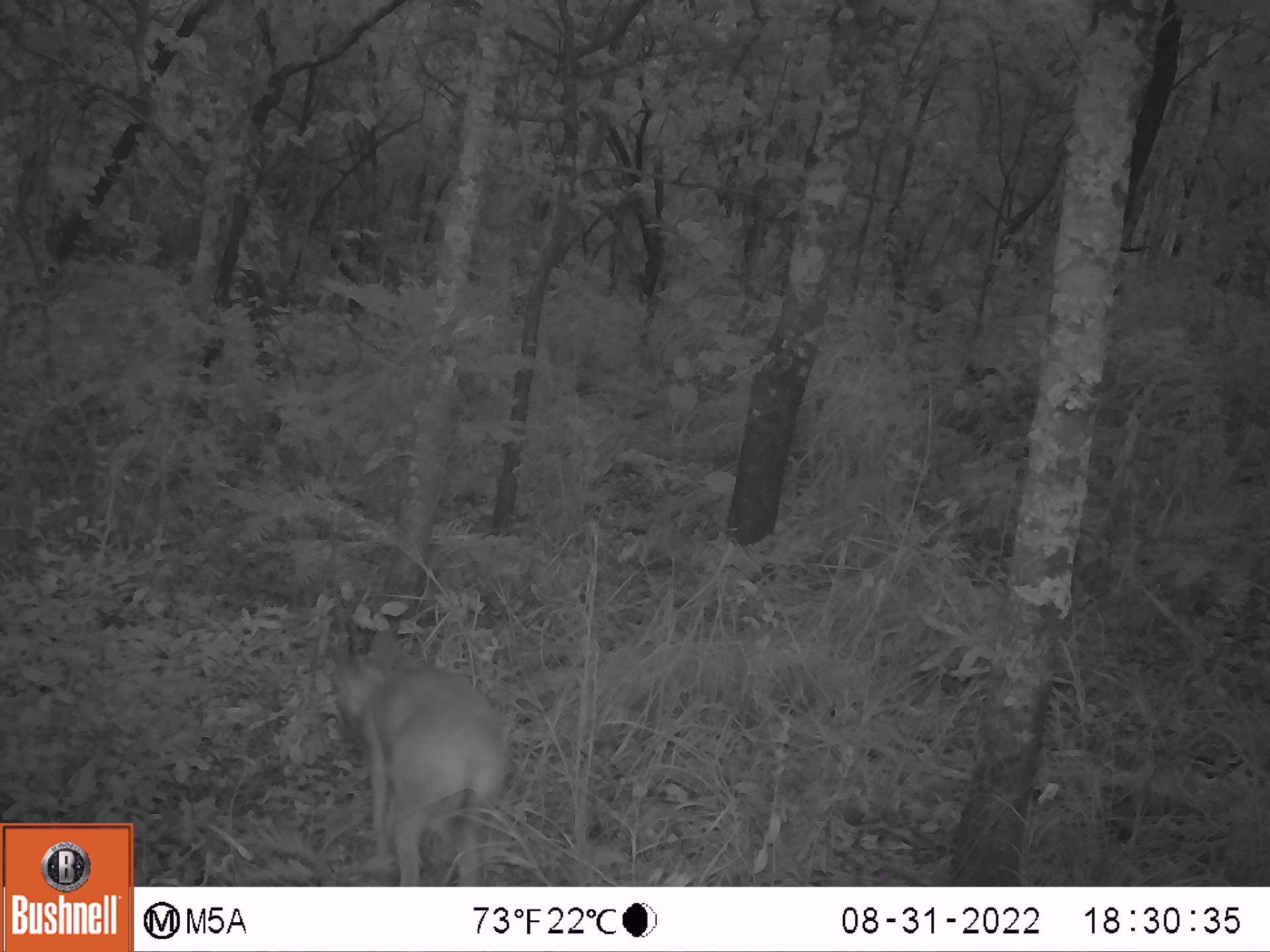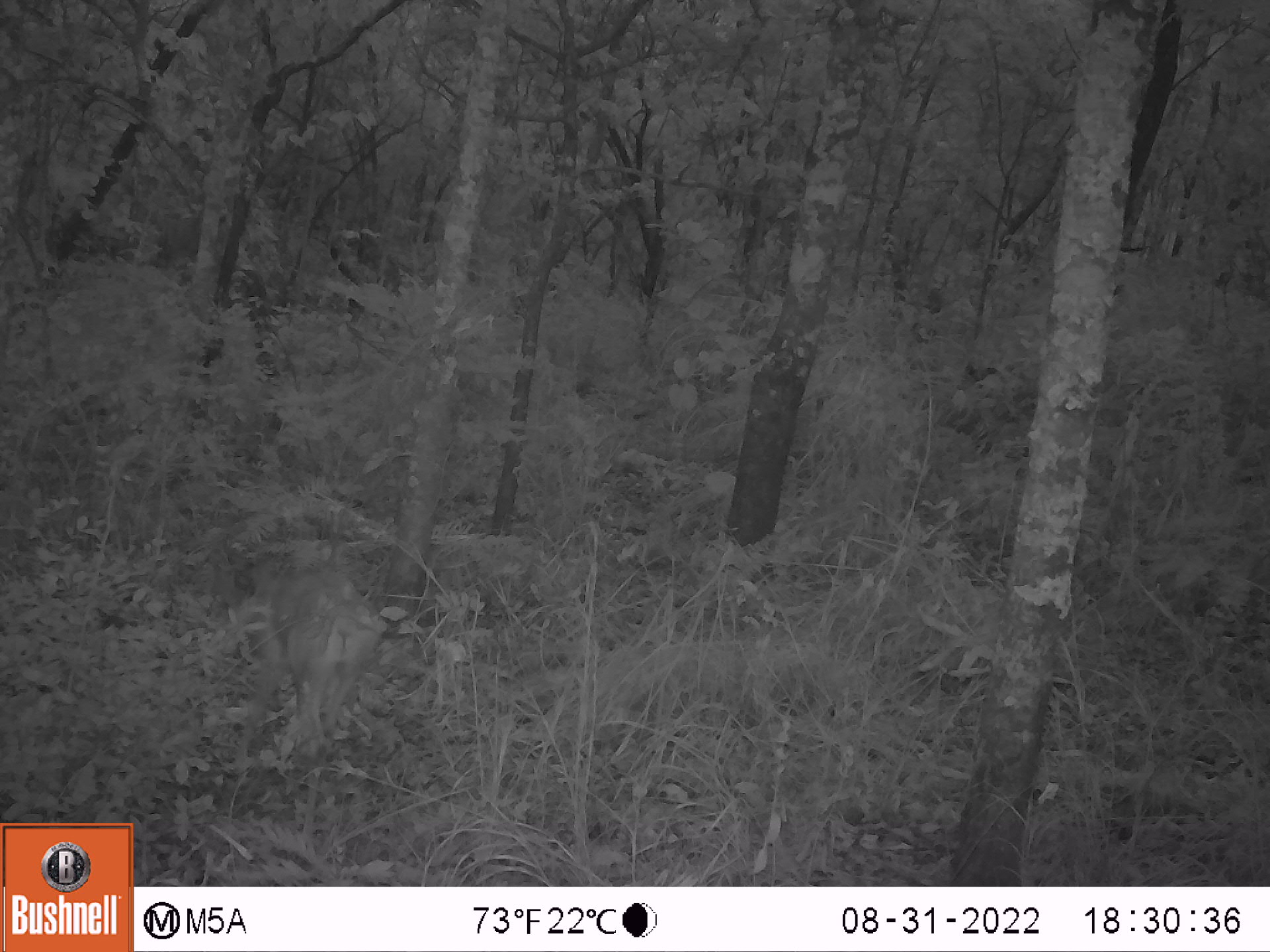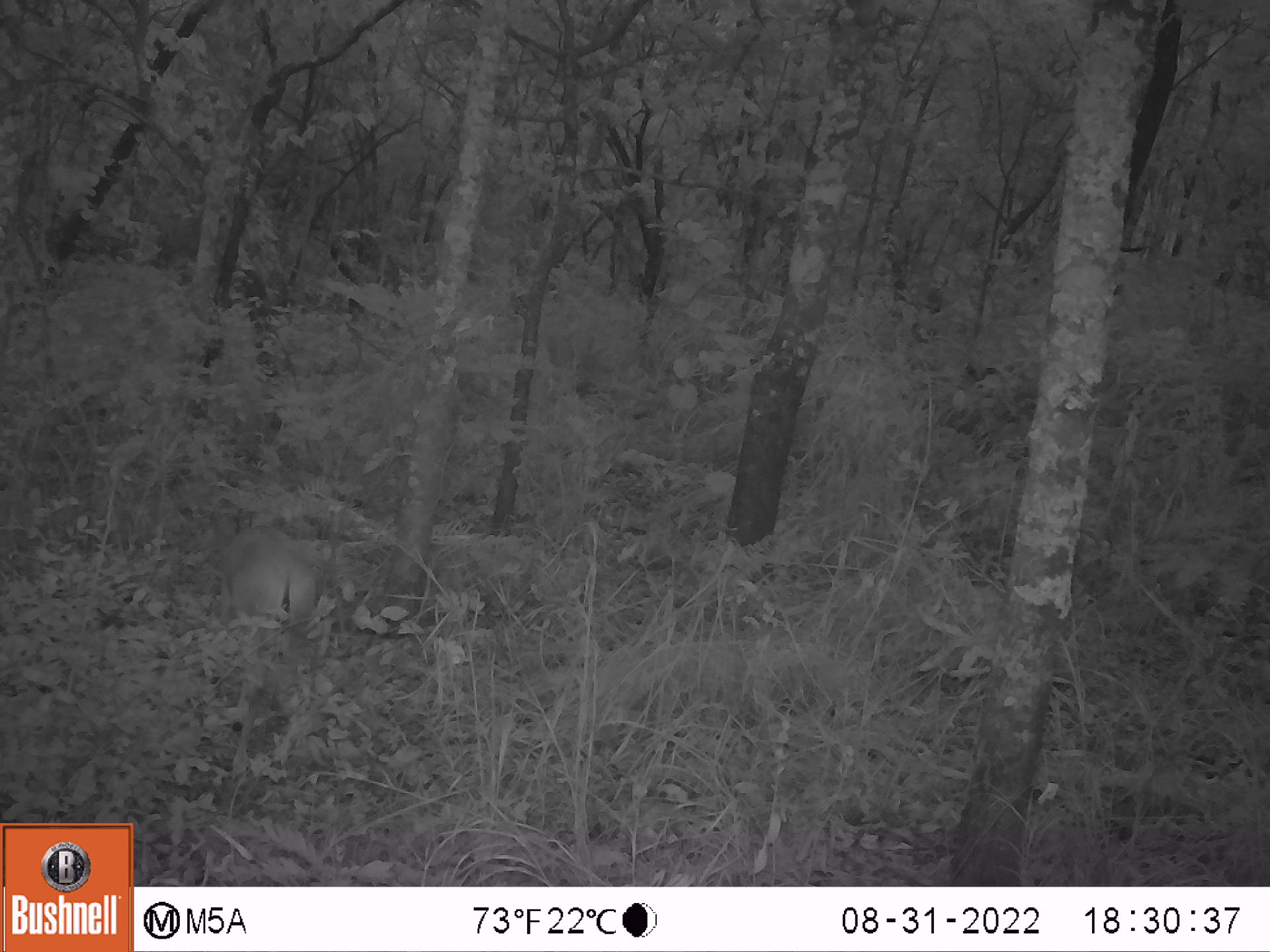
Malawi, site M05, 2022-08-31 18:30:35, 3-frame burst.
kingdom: Animalia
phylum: Chordata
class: Mammalia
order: Artiodactyla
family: Bovidae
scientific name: Antilopinae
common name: small antelope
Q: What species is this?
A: Small antelope (Antilopinae).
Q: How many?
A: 1.